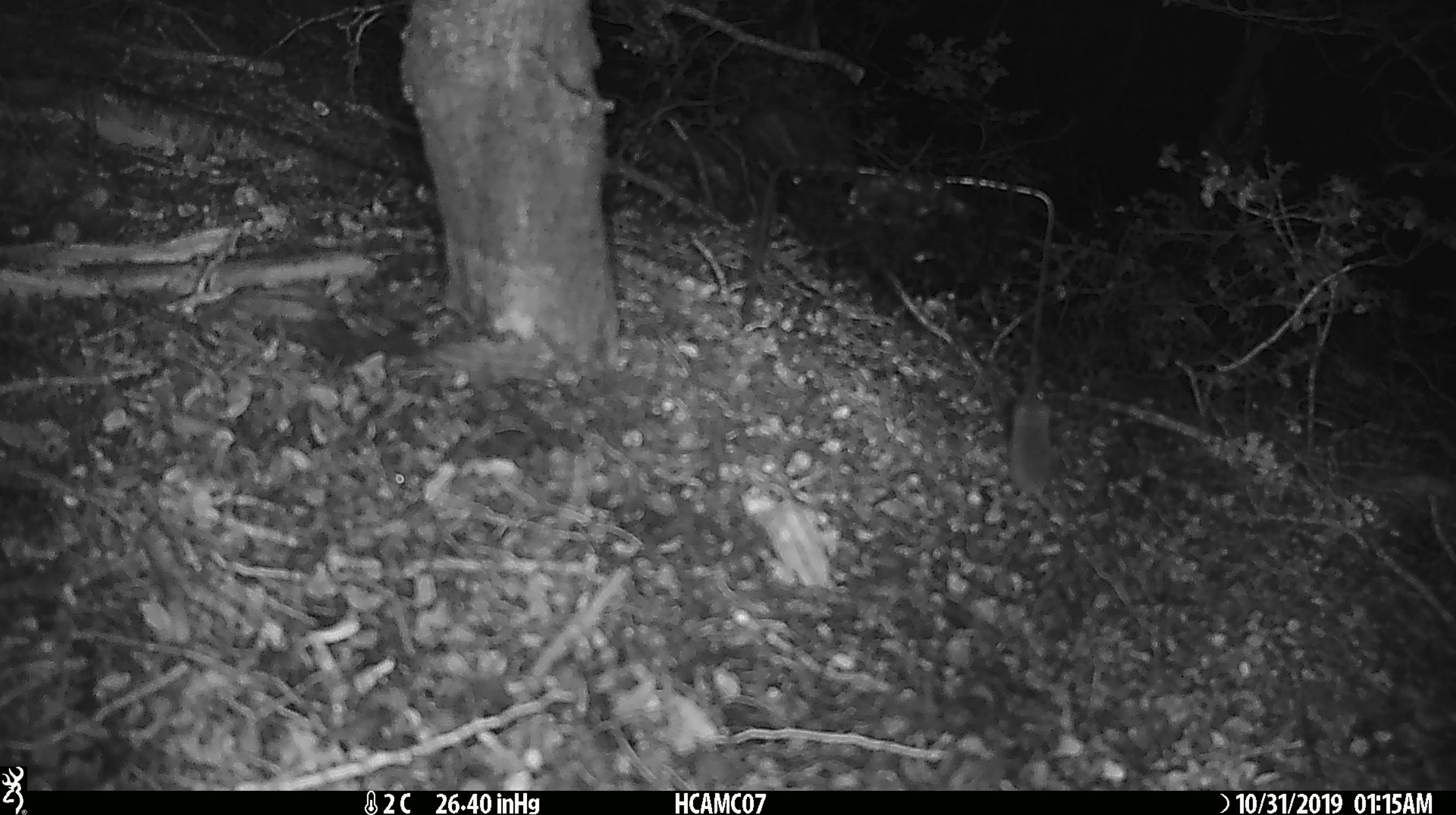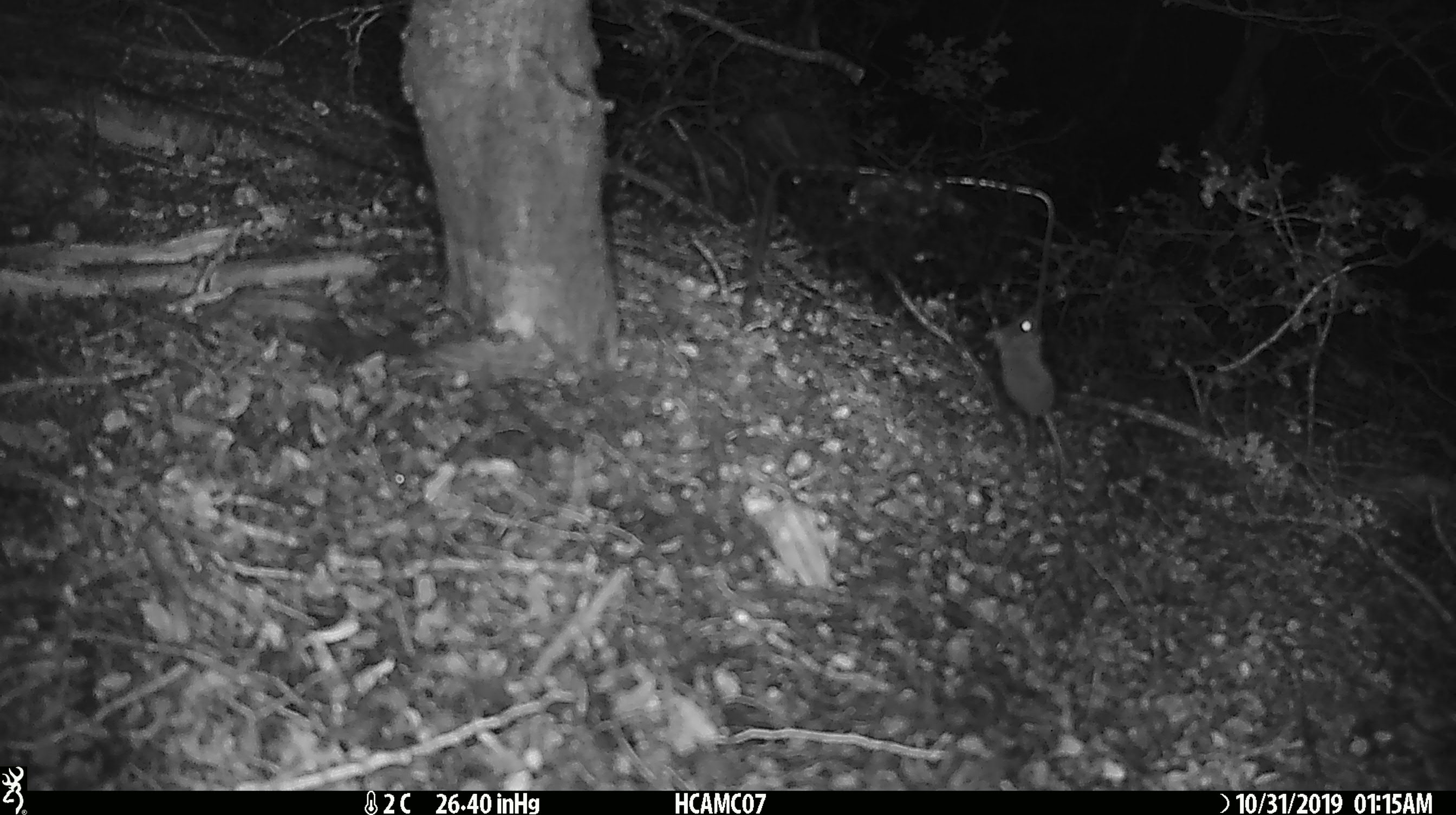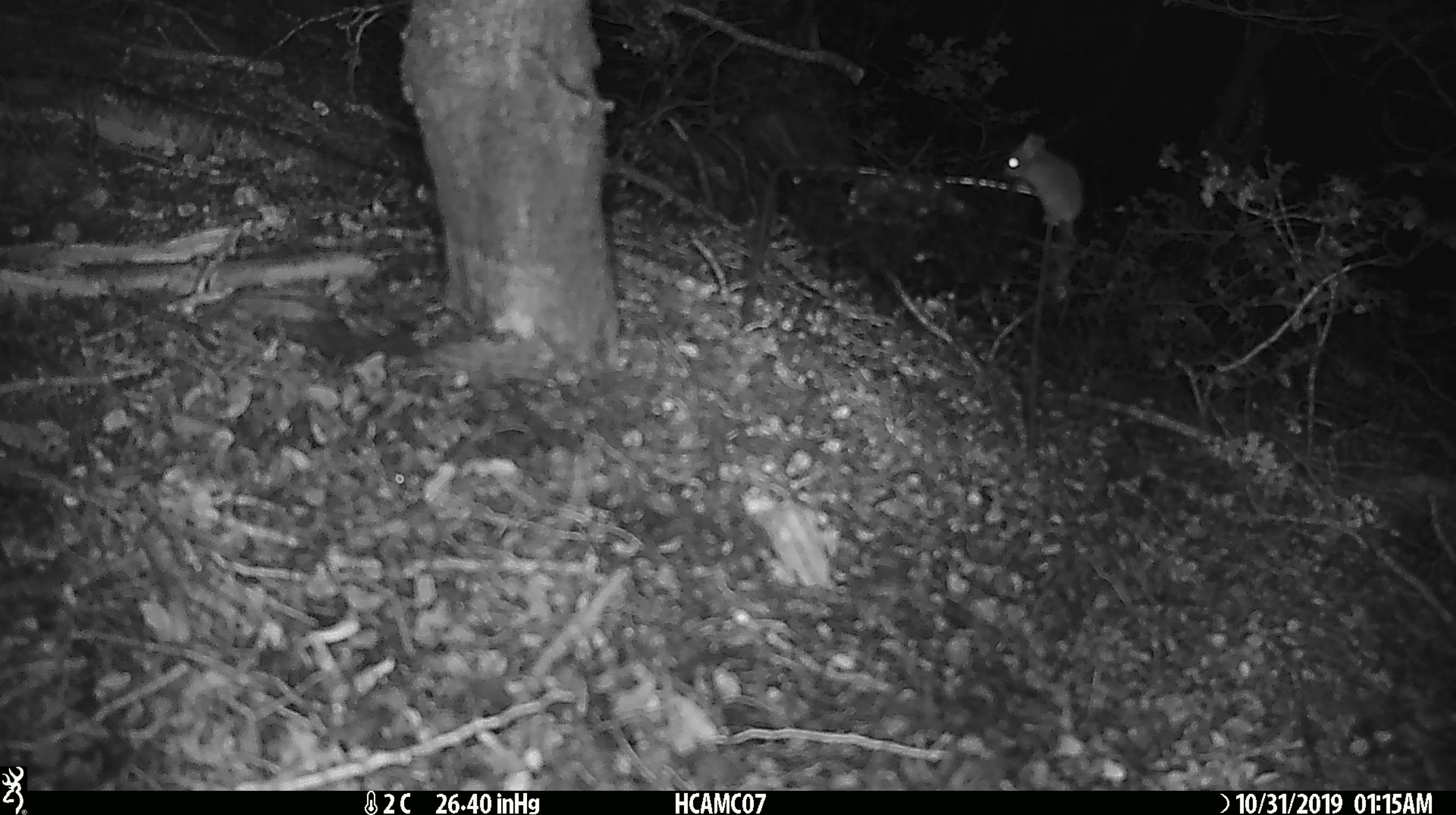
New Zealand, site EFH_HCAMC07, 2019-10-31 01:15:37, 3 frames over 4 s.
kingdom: Animalia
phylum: Chordata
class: Mammalia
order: Rodentia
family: Muridae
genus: Mus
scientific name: Mus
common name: mouse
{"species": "mouse (Mus)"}